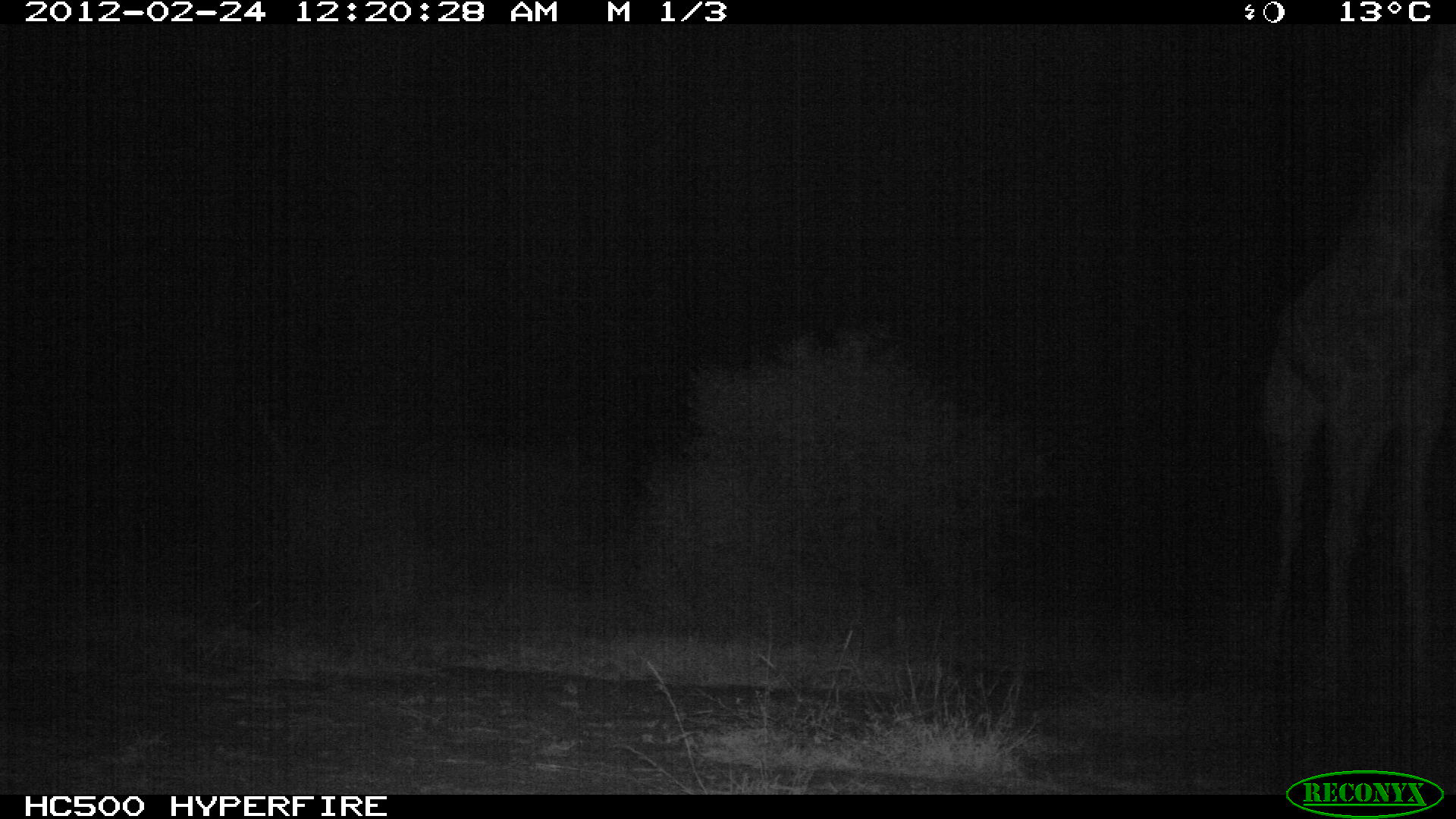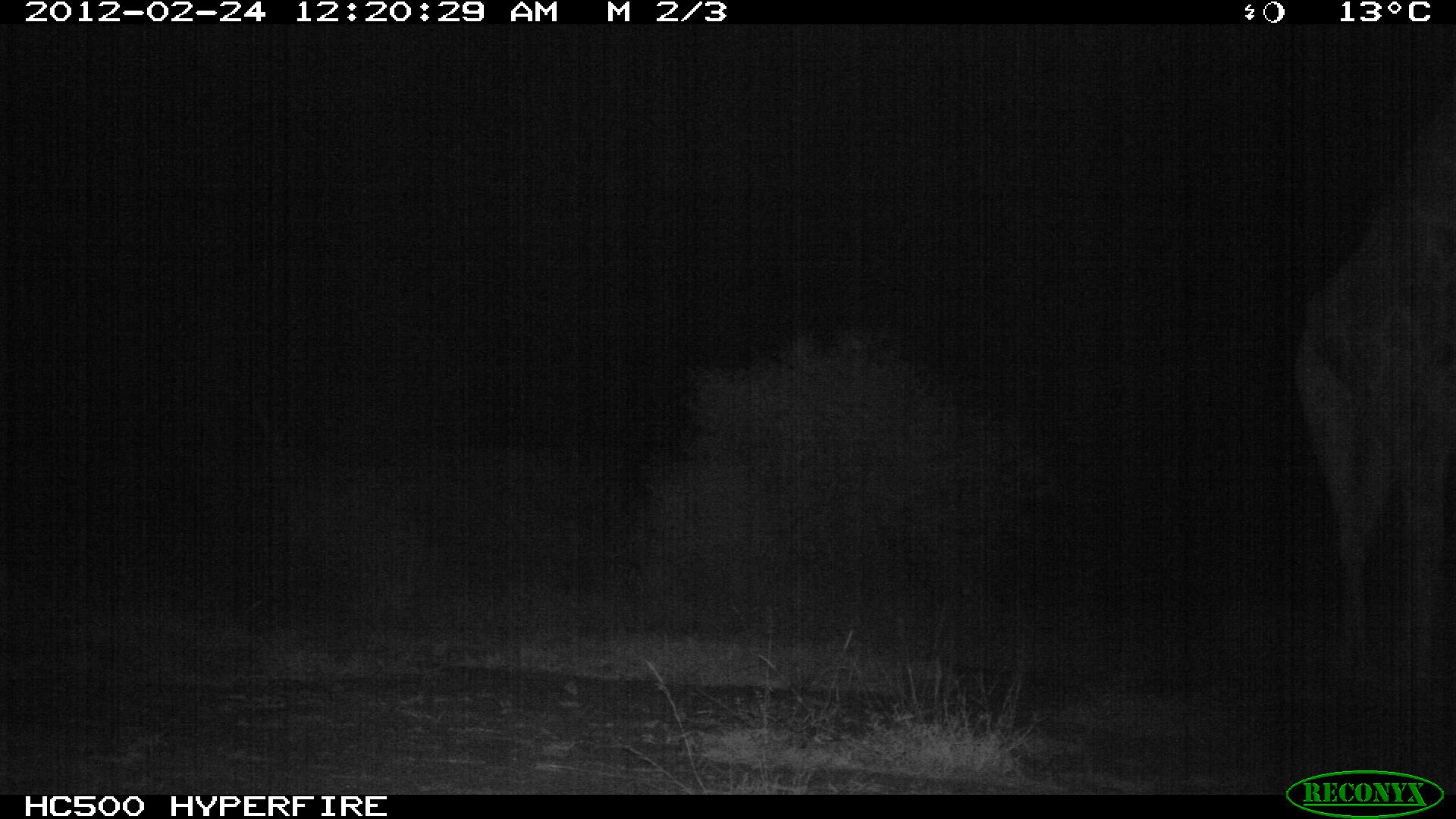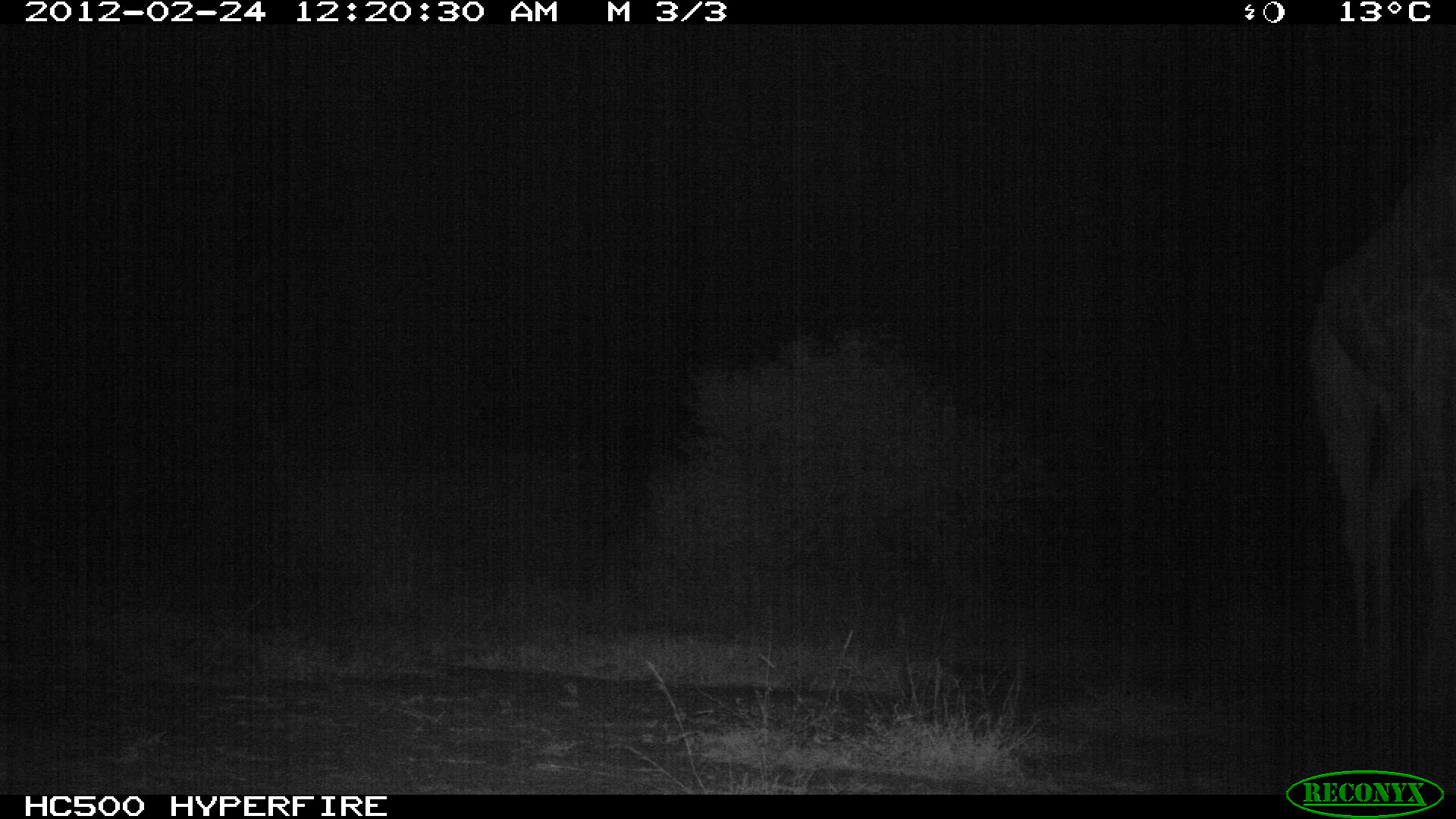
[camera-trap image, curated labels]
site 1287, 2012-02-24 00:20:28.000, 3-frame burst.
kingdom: Animalia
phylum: Chordata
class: Mammalia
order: Artiodactyla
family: Giraffidae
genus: Giraffa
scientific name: Giraffa camelopardalis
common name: giraffe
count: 1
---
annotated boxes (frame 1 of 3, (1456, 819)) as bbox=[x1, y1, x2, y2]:
giraffa camelopardalis: bbox=[1258, 20, 1452, 755]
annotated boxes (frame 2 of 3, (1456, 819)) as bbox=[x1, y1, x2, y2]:
giraffa camelopardalis: bbox=[1288, 87, 1455, 740]